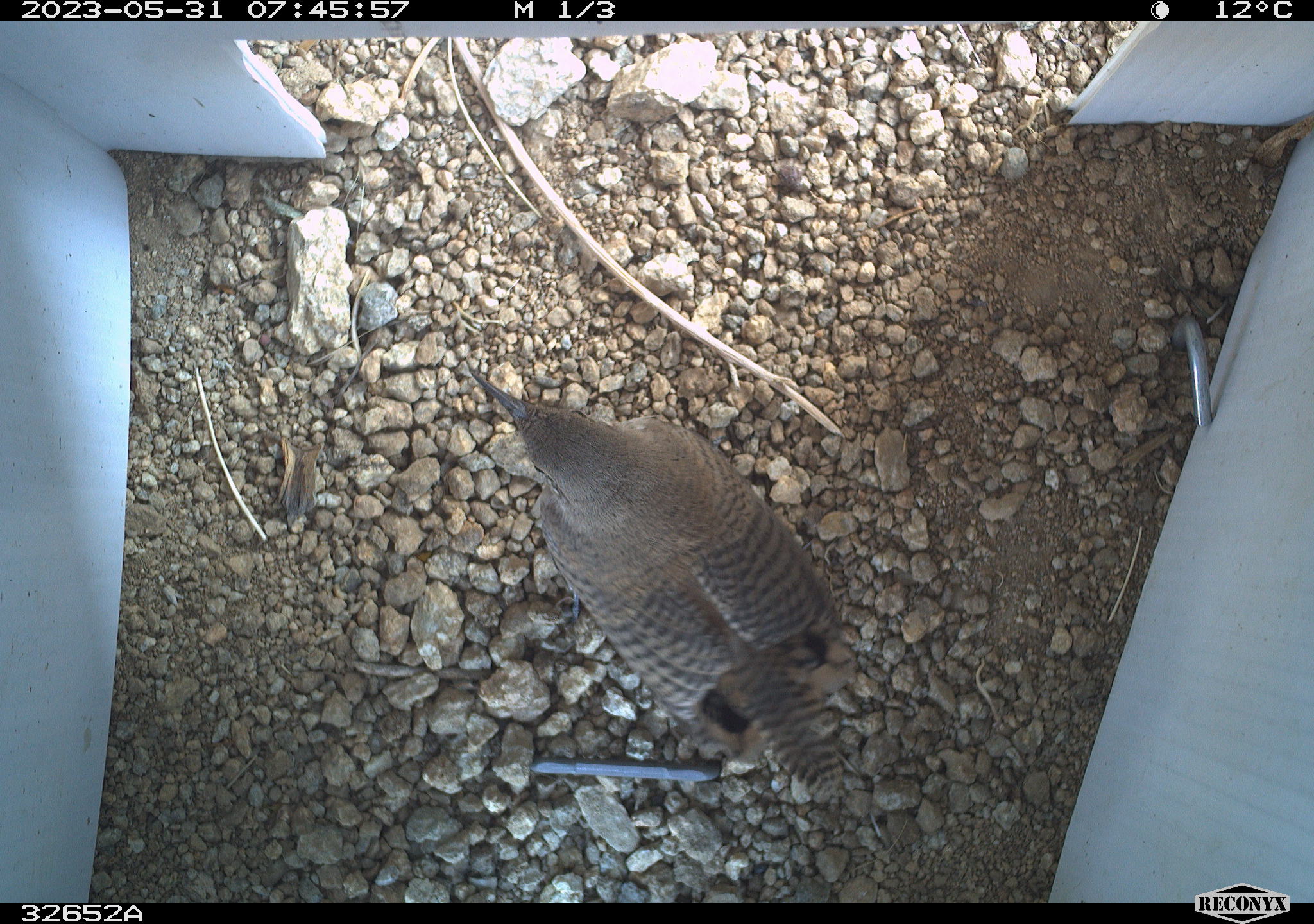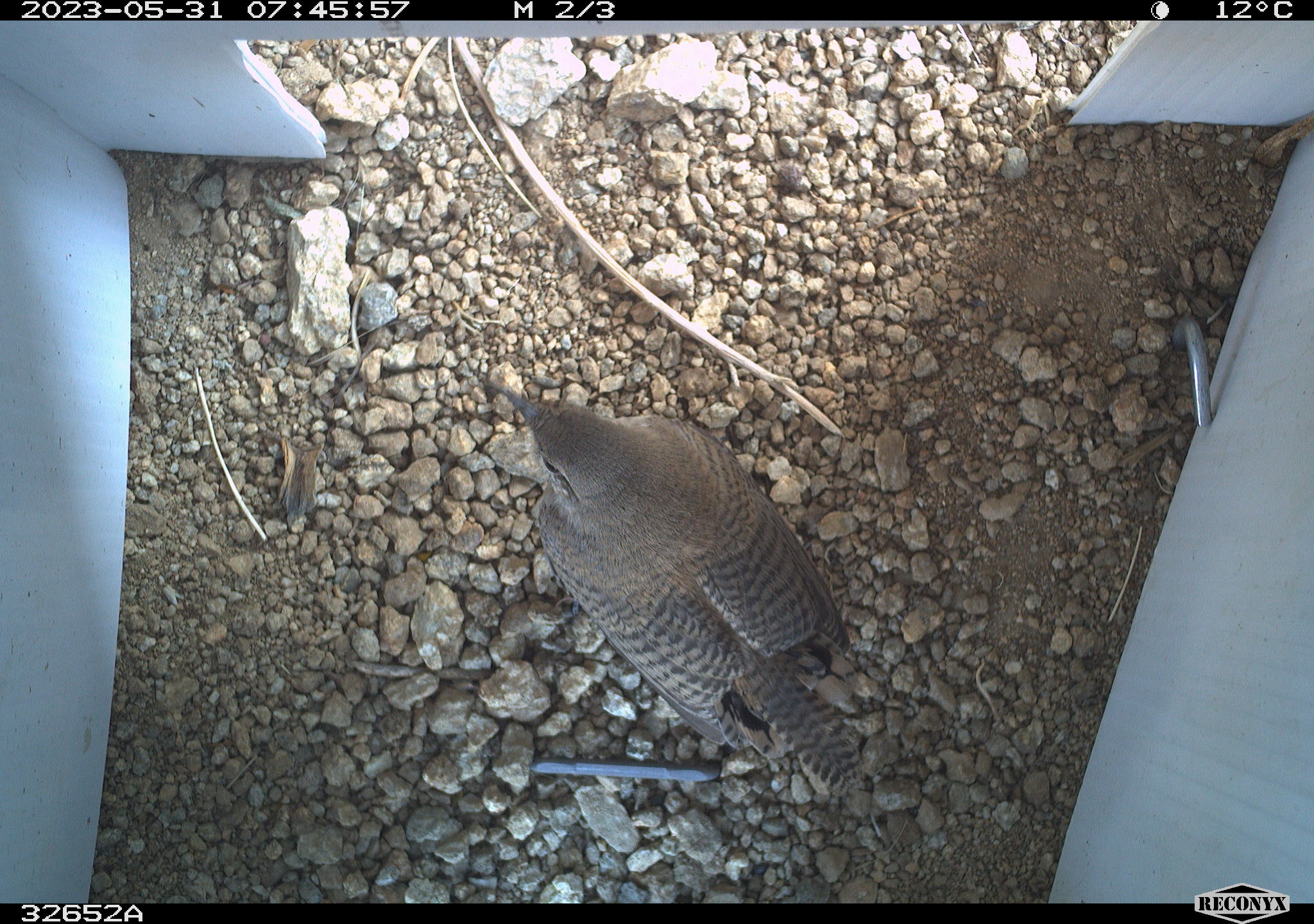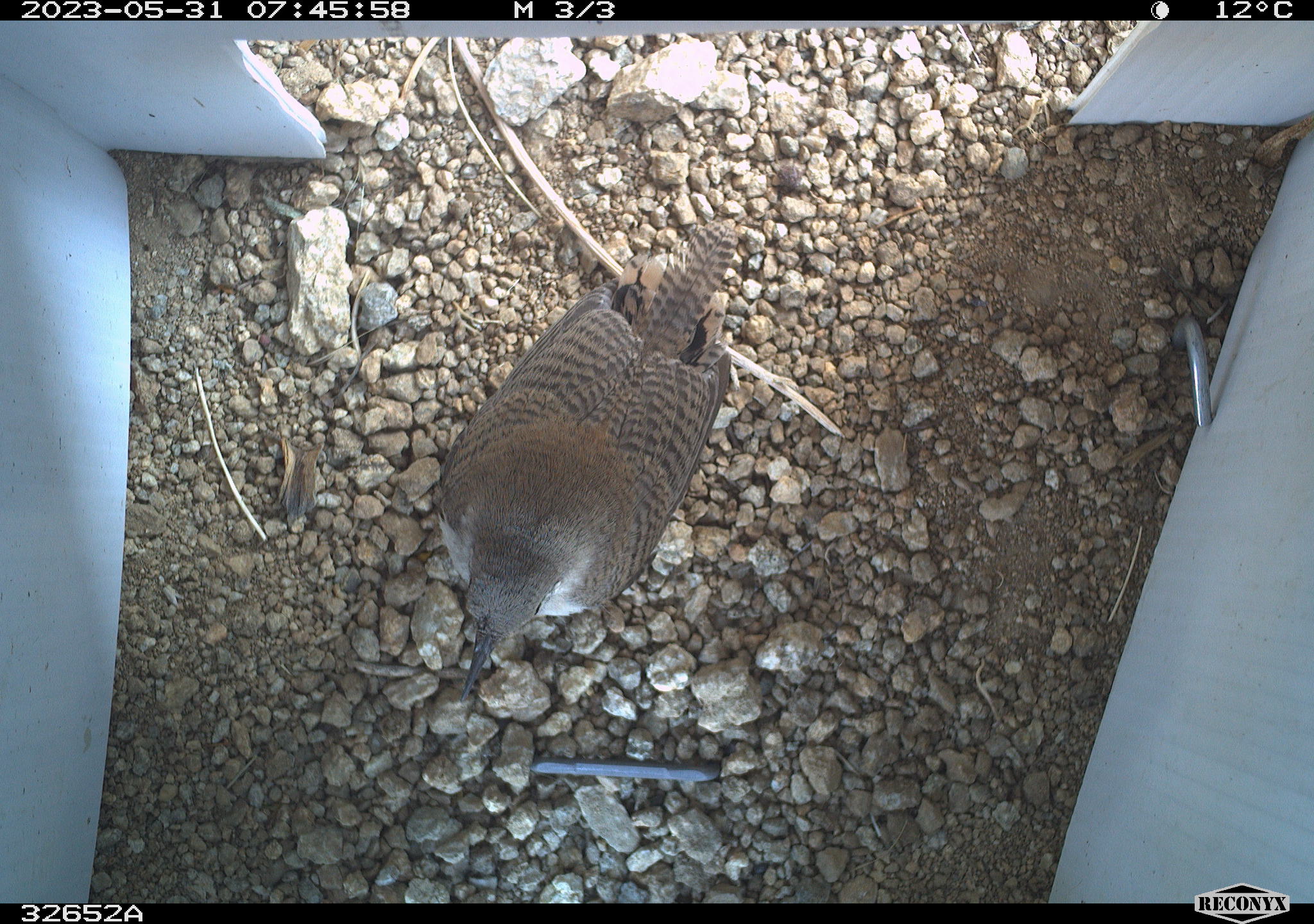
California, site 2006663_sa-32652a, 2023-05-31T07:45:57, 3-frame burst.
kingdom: Animalia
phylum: Chordata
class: Aves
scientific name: Aves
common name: bird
Bird (Aves).